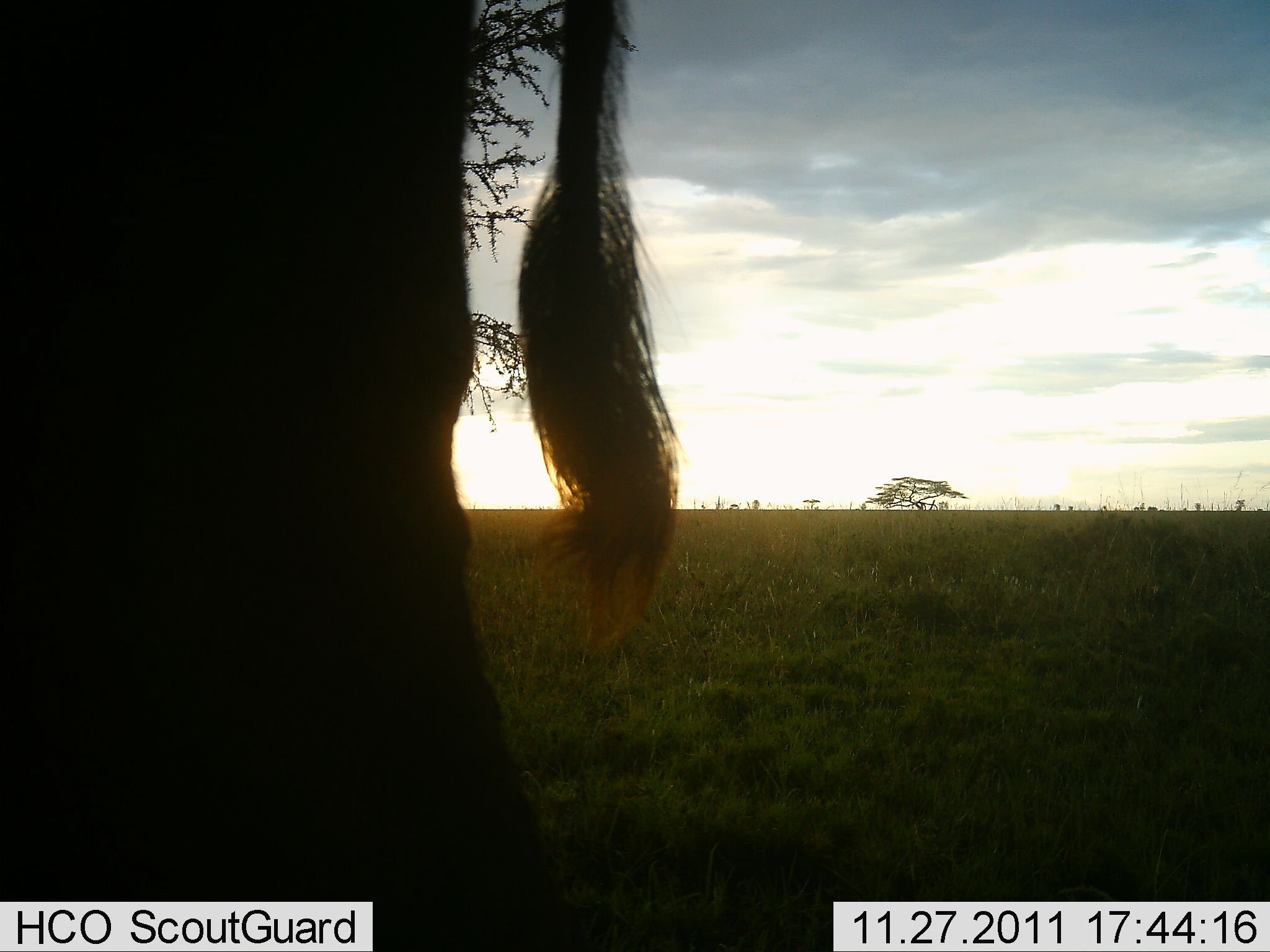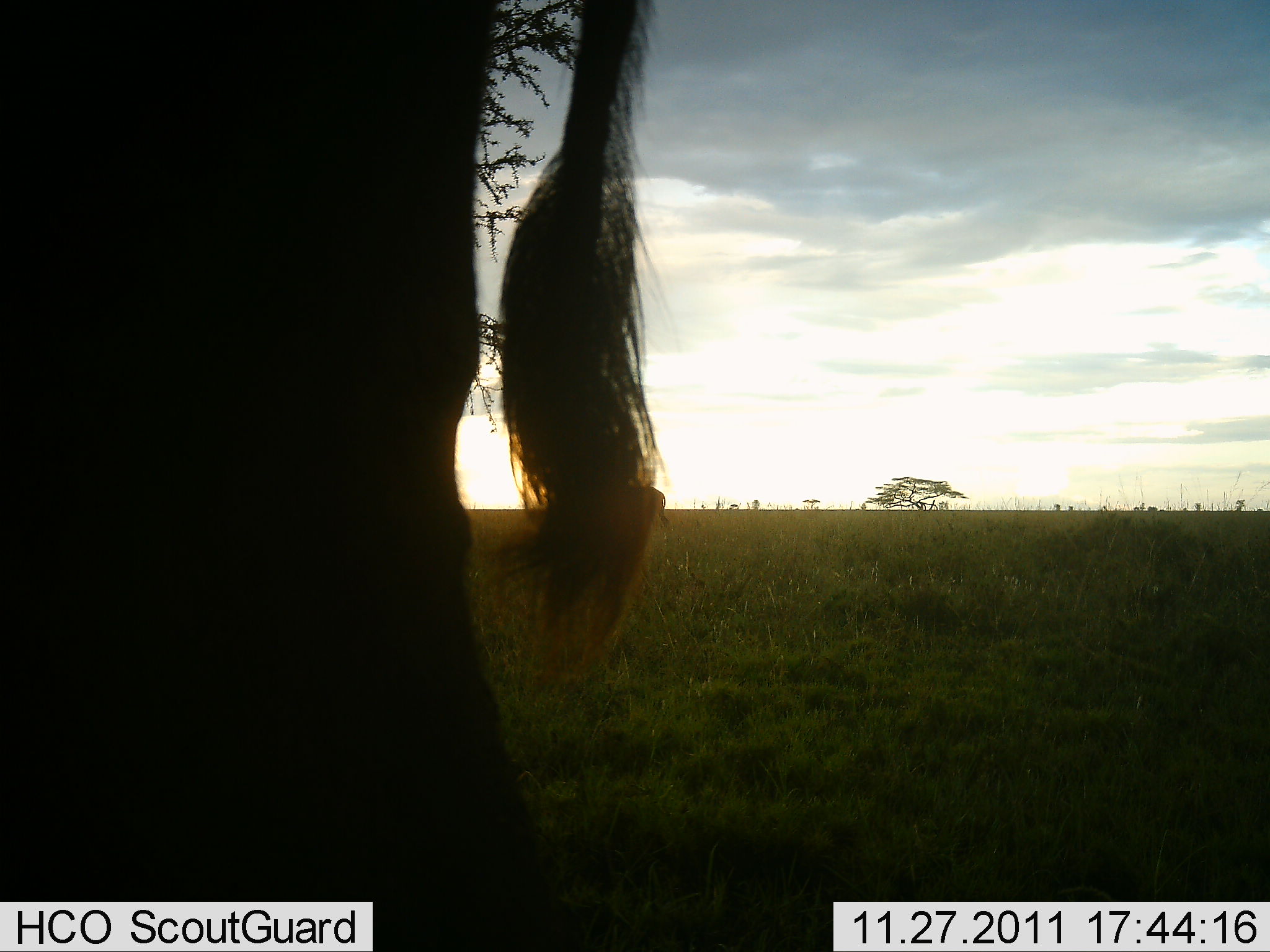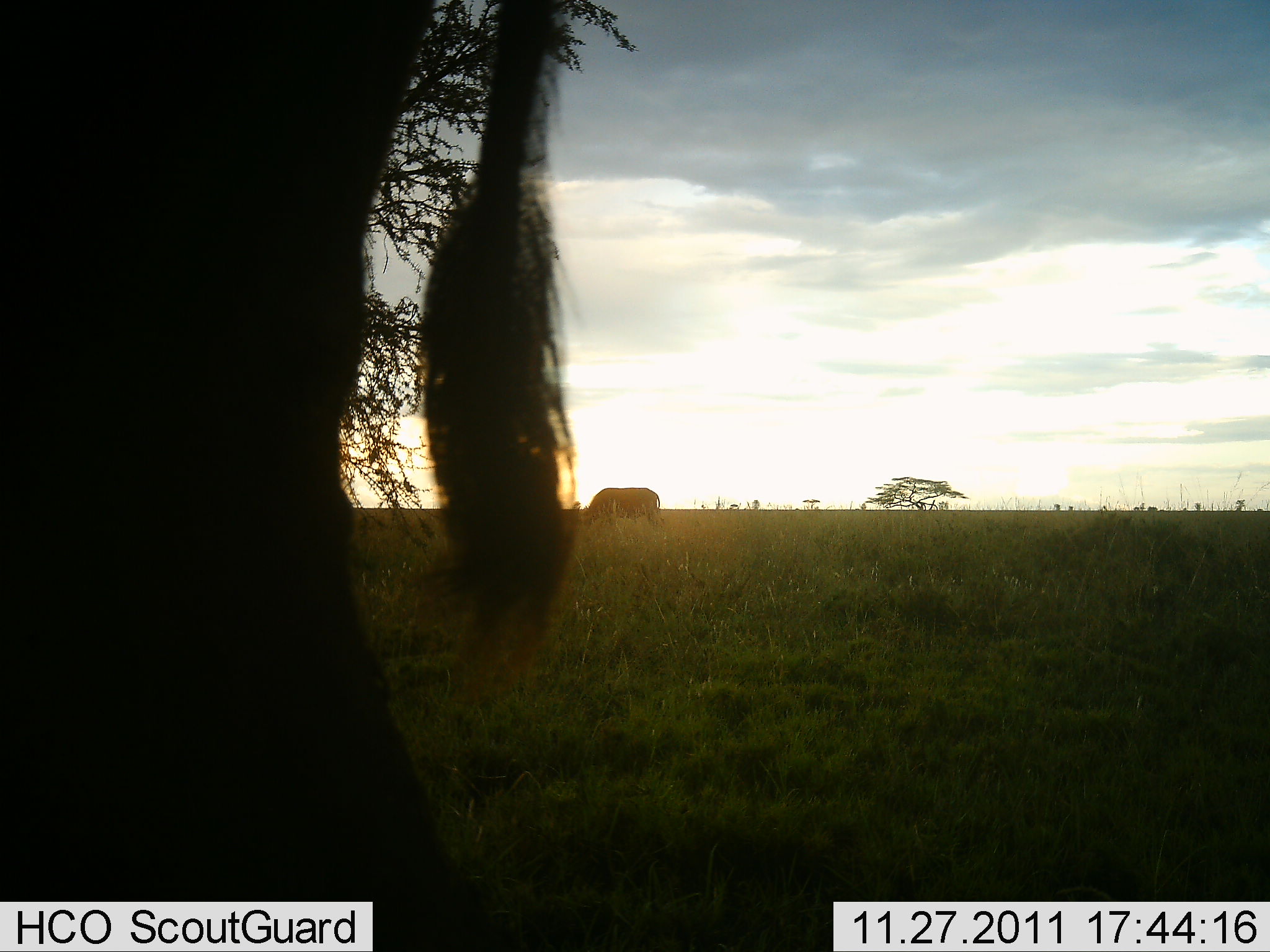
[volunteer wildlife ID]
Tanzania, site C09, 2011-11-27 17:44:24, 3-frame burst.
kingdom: Animalia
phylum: Chordata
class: Mammalia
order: Artiodactyla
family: Bovidae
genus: Connochaetes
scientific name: Connochaetes taurinus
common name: blue wildebeest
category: wildebeest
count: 1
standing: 73%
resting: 0%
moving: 18%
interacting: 0%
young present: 0%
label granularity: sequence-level